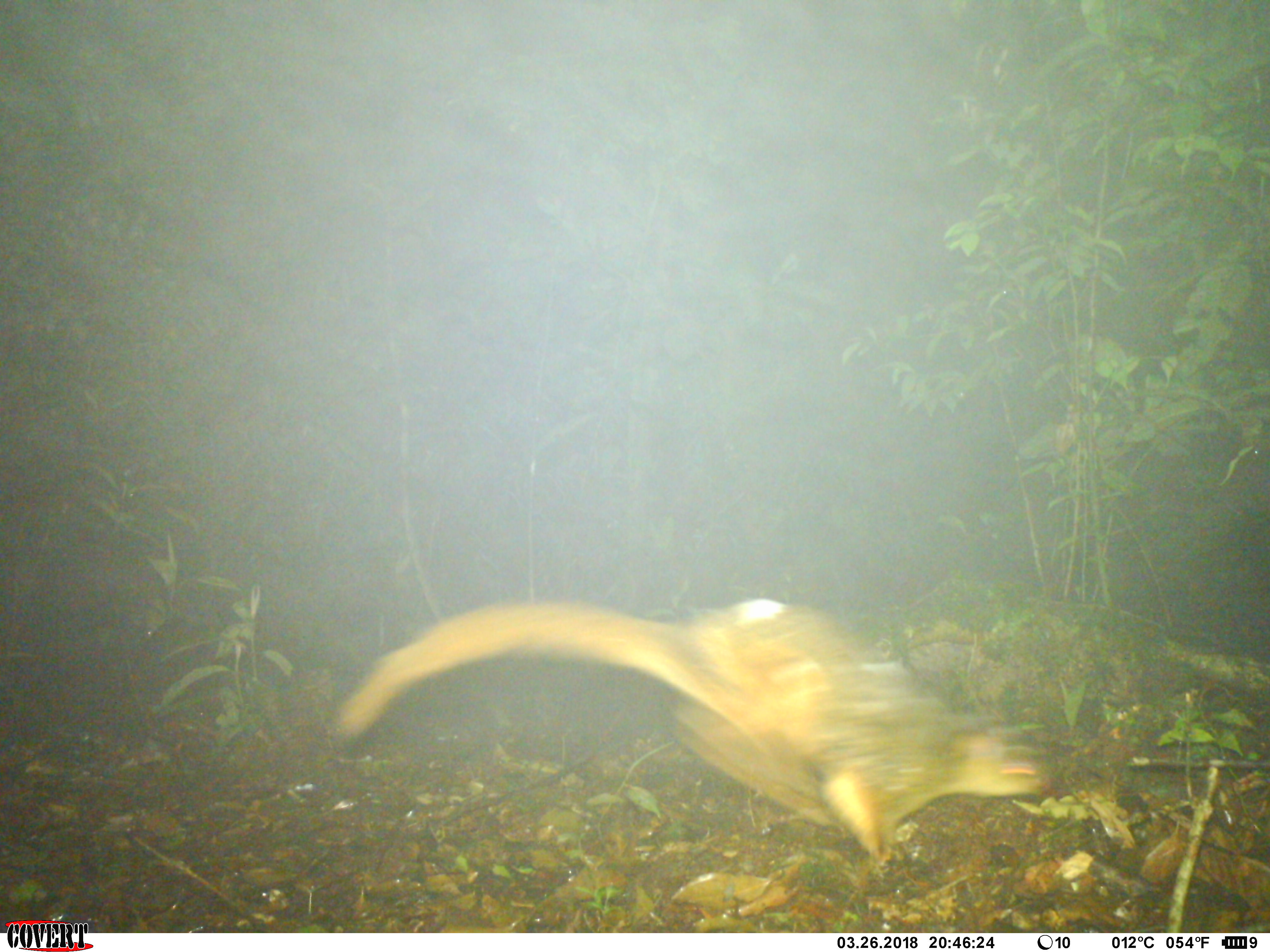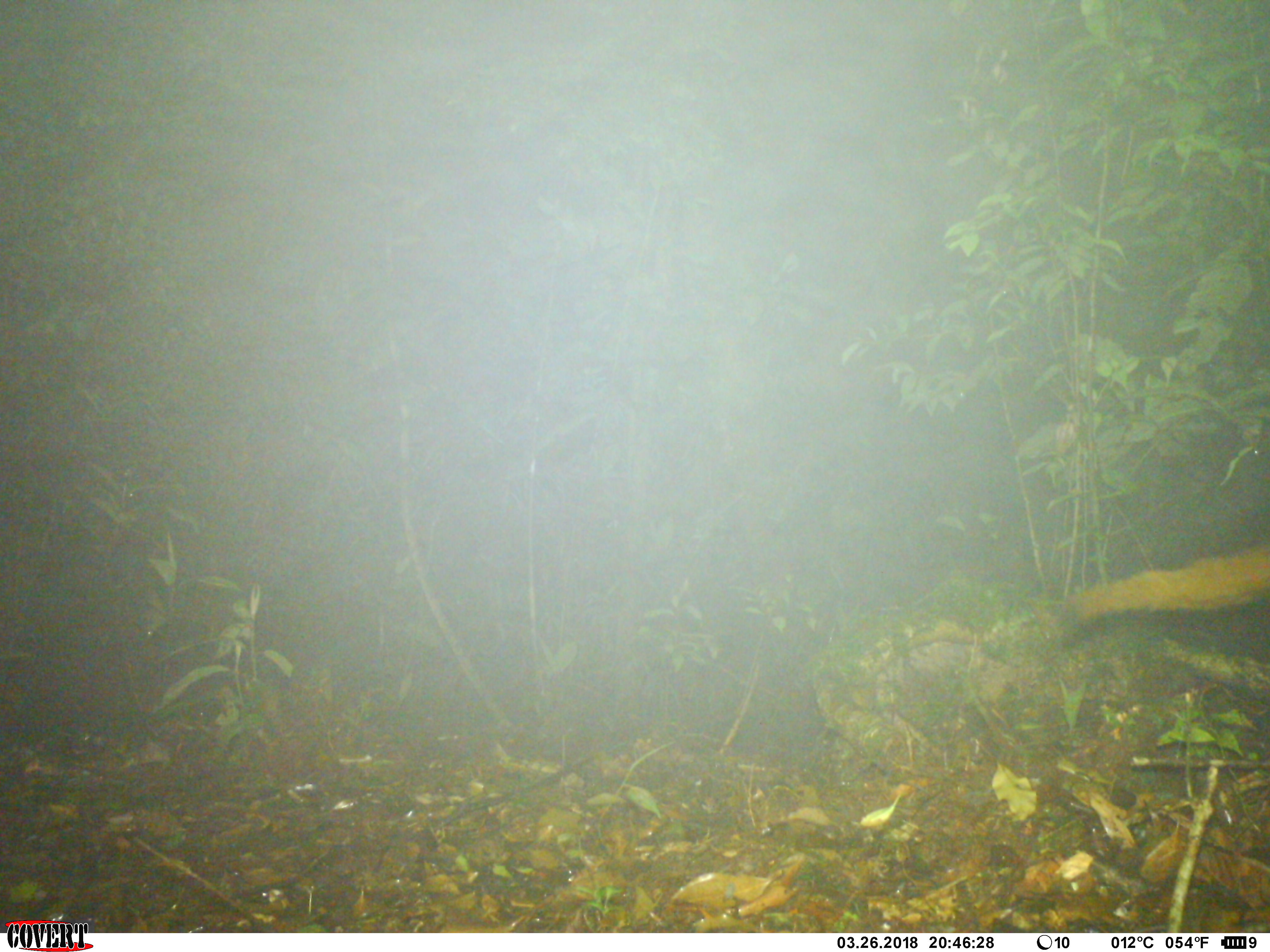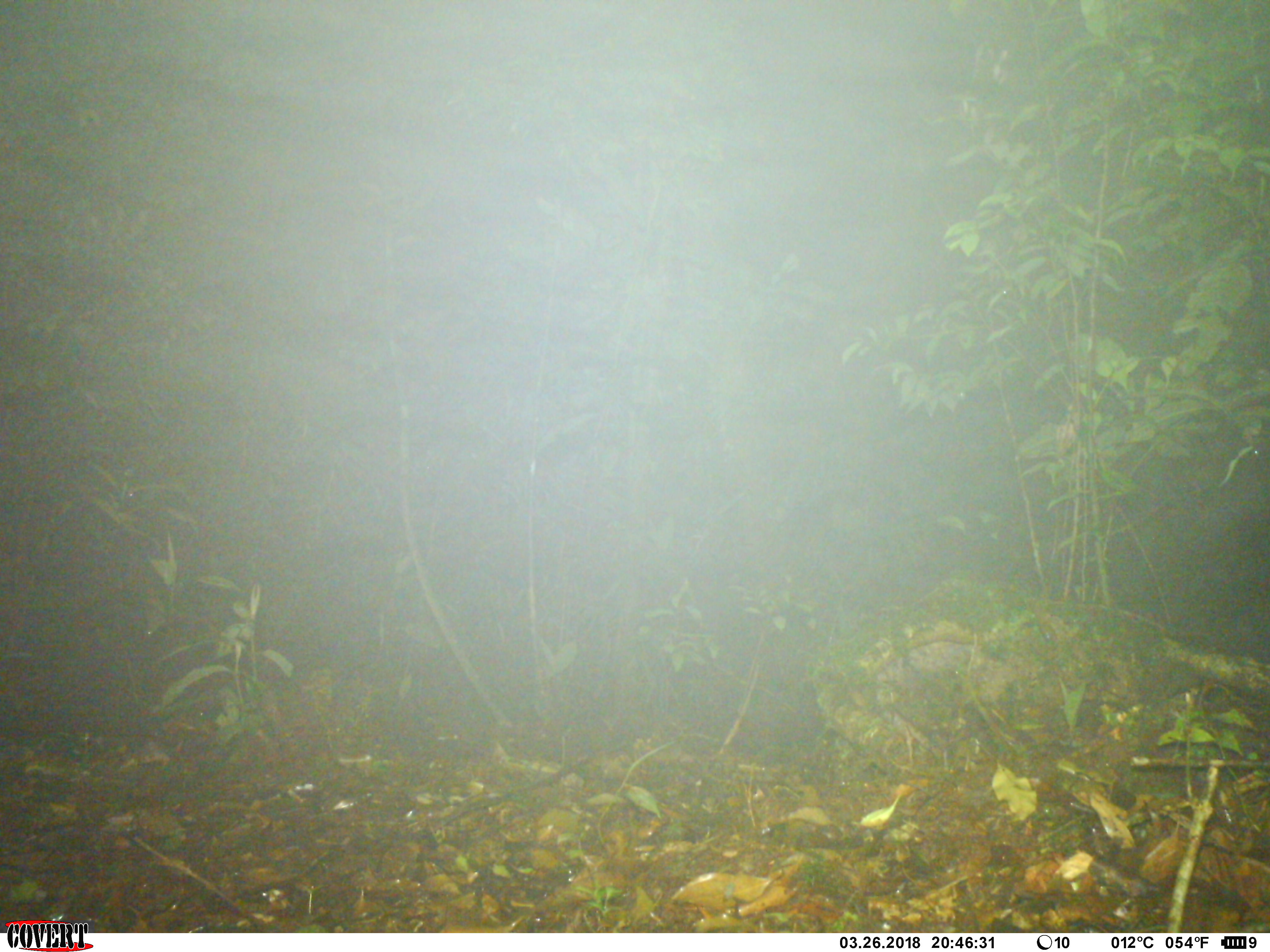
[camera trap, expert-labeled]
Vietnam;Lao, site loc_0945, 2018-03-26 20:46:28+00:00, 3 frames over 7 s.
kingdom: Animalia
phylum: Chordata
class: Mammalia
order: Rodentia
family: Sciuridae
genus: Petaurista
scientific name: Petaurista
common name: giant flying squirrel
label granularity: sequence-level